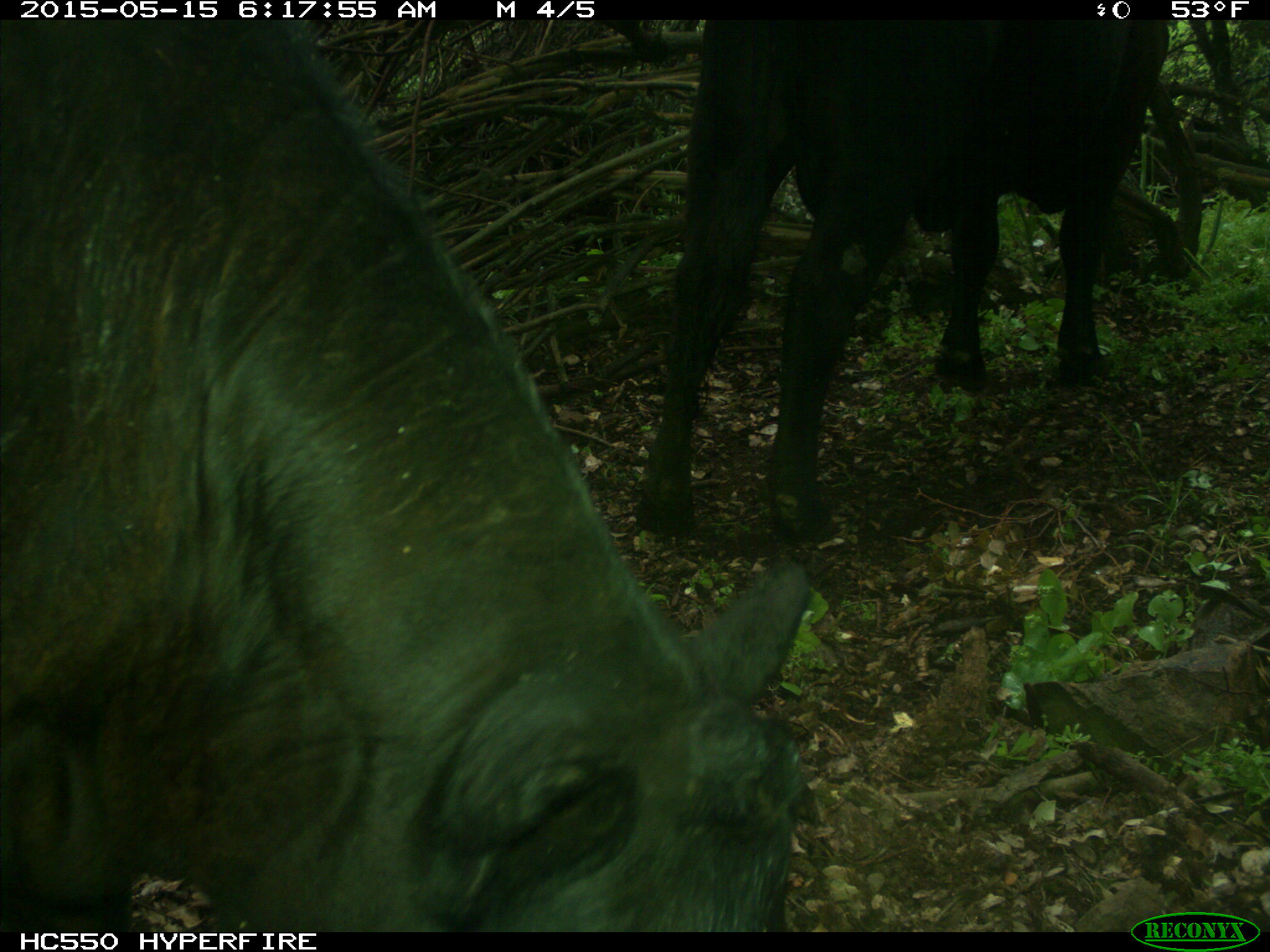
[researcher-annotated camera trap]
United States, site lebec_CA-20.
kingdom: Animalia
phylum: Chordata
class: Mammalia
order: Artiodactyla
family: Bovidae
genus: Bos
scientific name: Bos taurus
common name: domestic cow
Bos taurus (domestic cow).